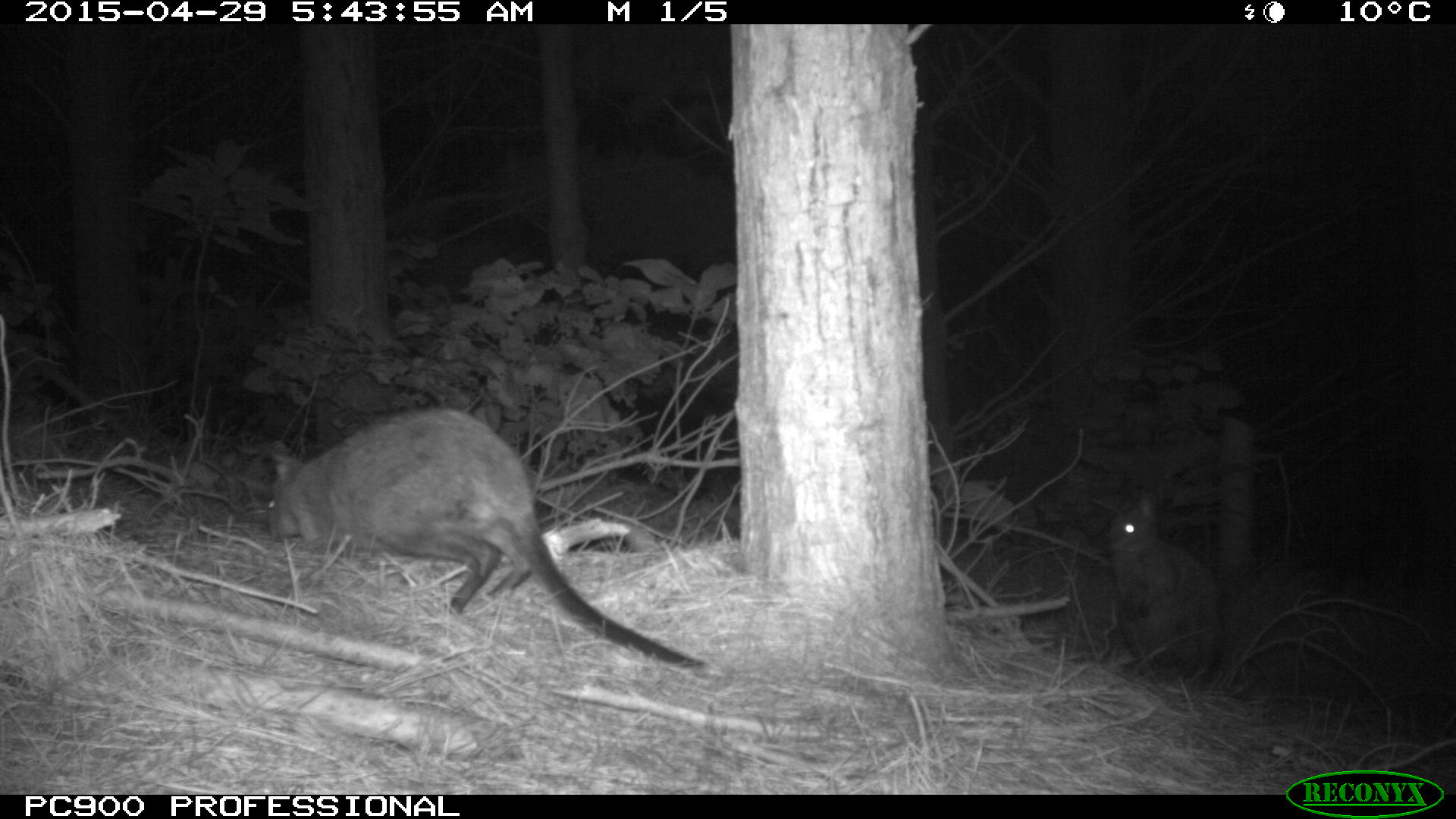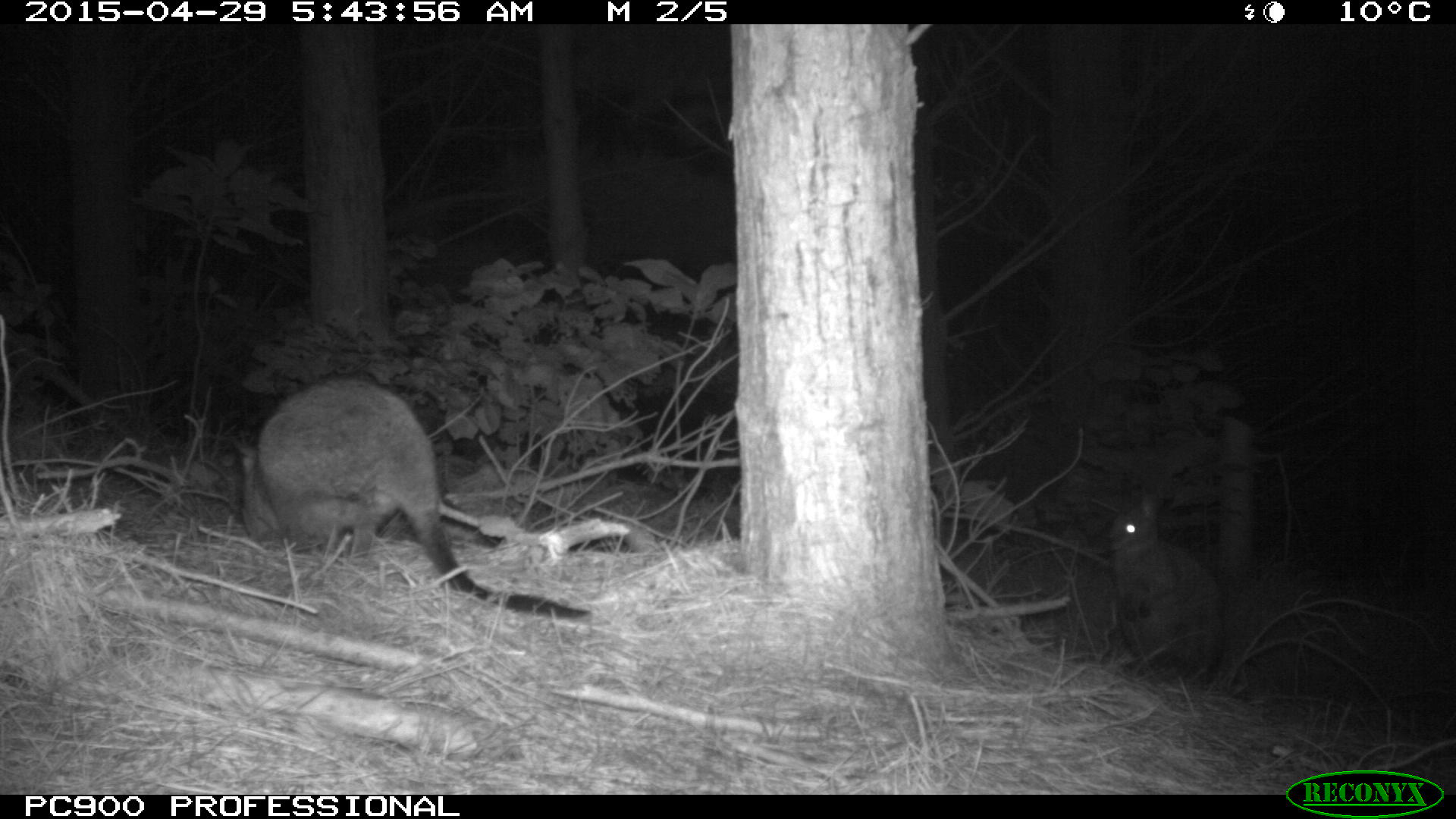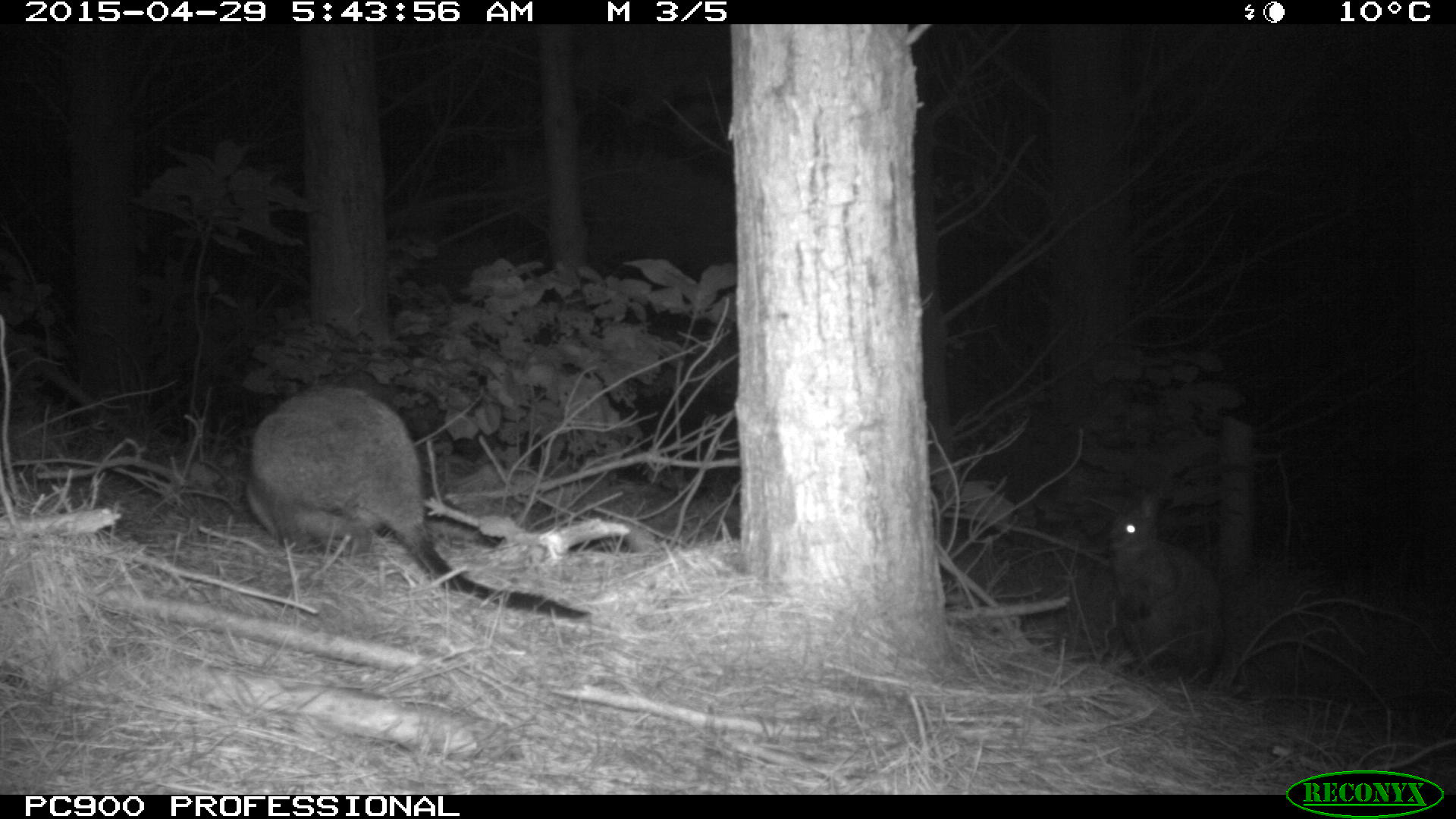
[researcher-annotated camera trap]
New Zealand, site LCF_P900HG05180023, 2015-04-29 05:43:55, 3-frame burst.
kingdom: Animalia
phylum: Chordata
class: Mammalia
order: Diprotodontia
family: Macropodidae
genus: Notamacropus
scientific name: Notamacropus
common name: wallaby